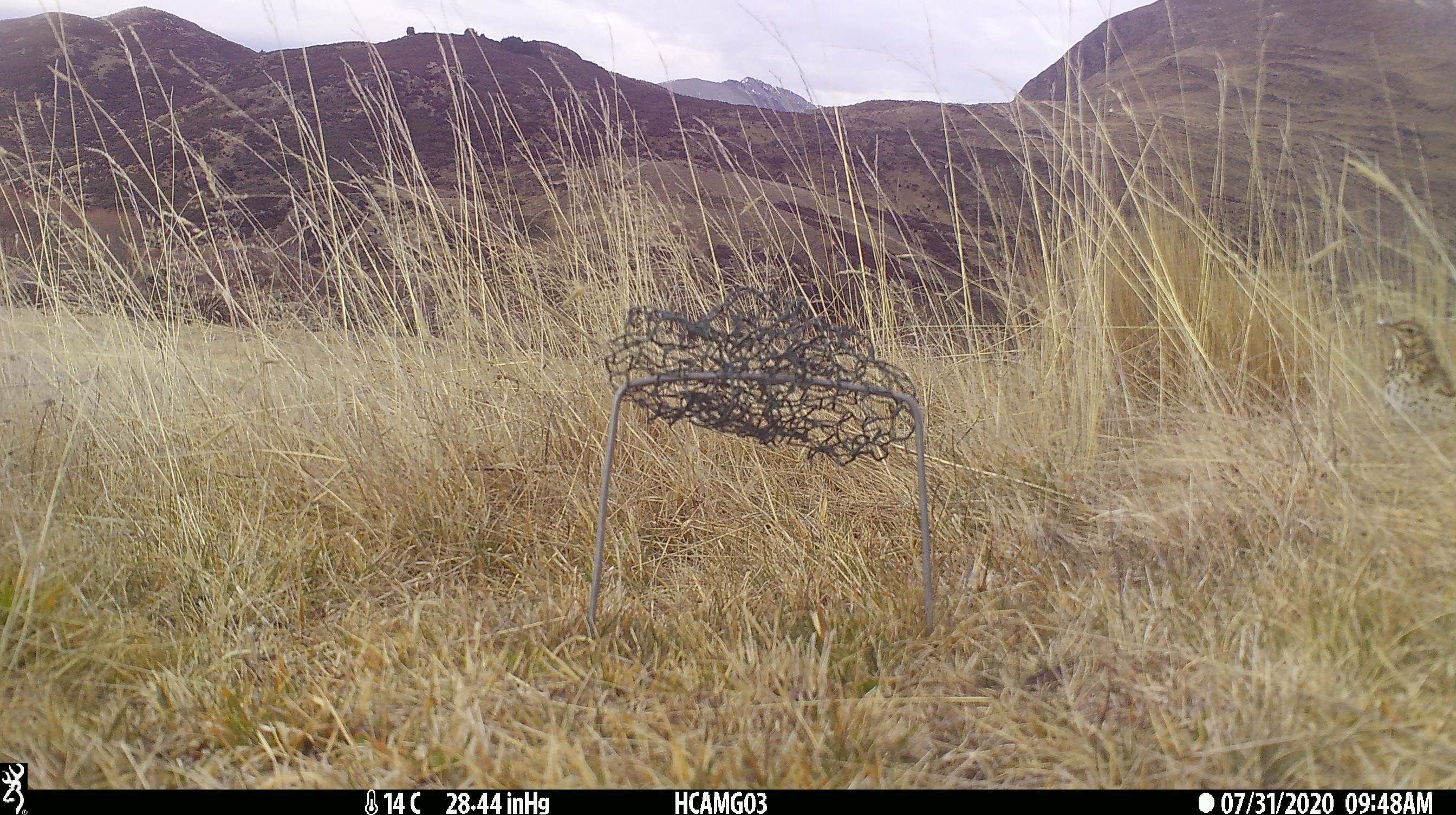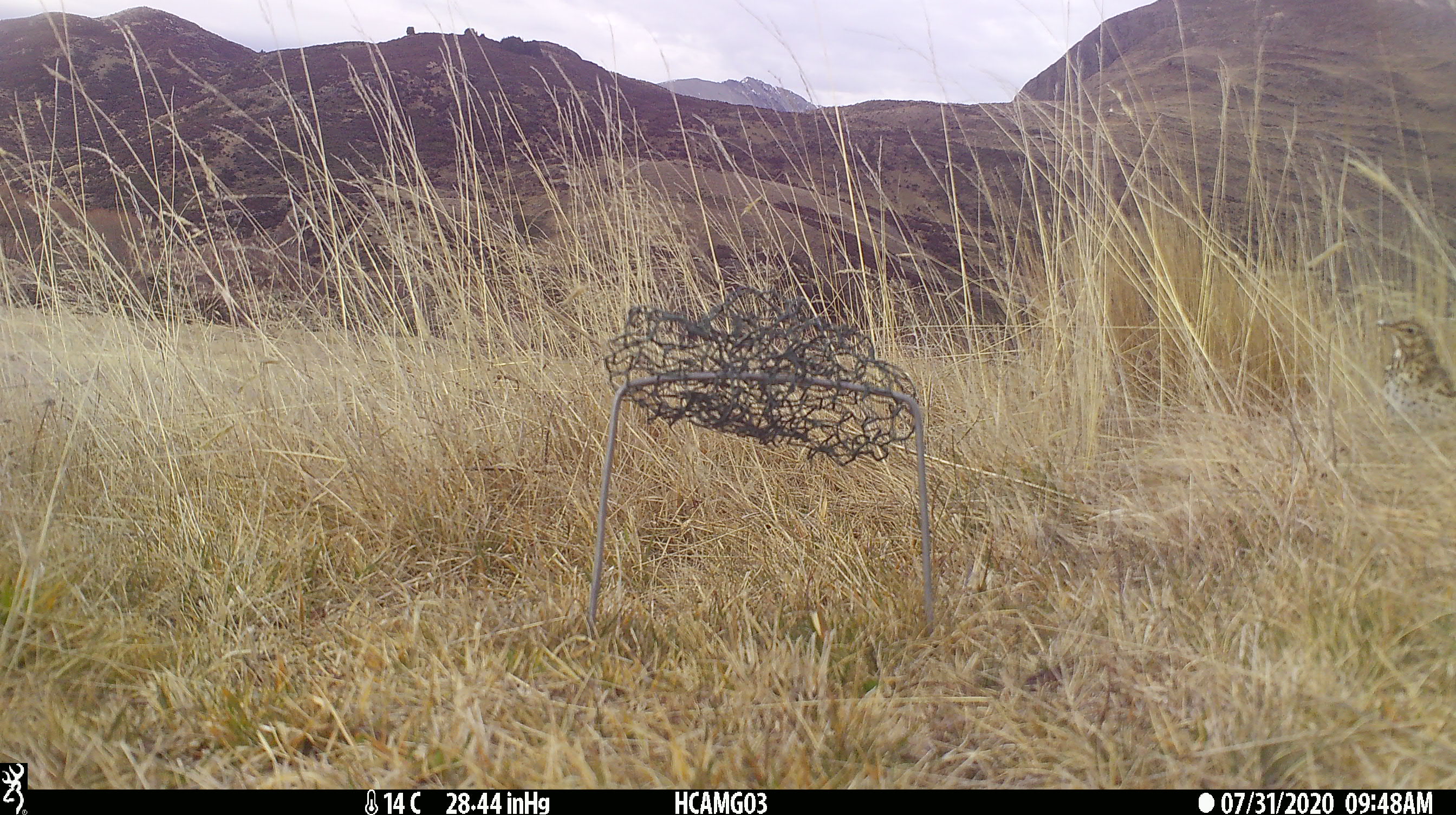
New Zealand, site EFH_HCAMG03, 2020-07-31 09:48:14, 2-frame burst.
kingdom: Animalia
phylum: Chordata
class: Aves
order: Passeriformes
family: Turdidae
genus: Turdus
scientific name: Turdus philomelos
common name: song thrush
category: thrush